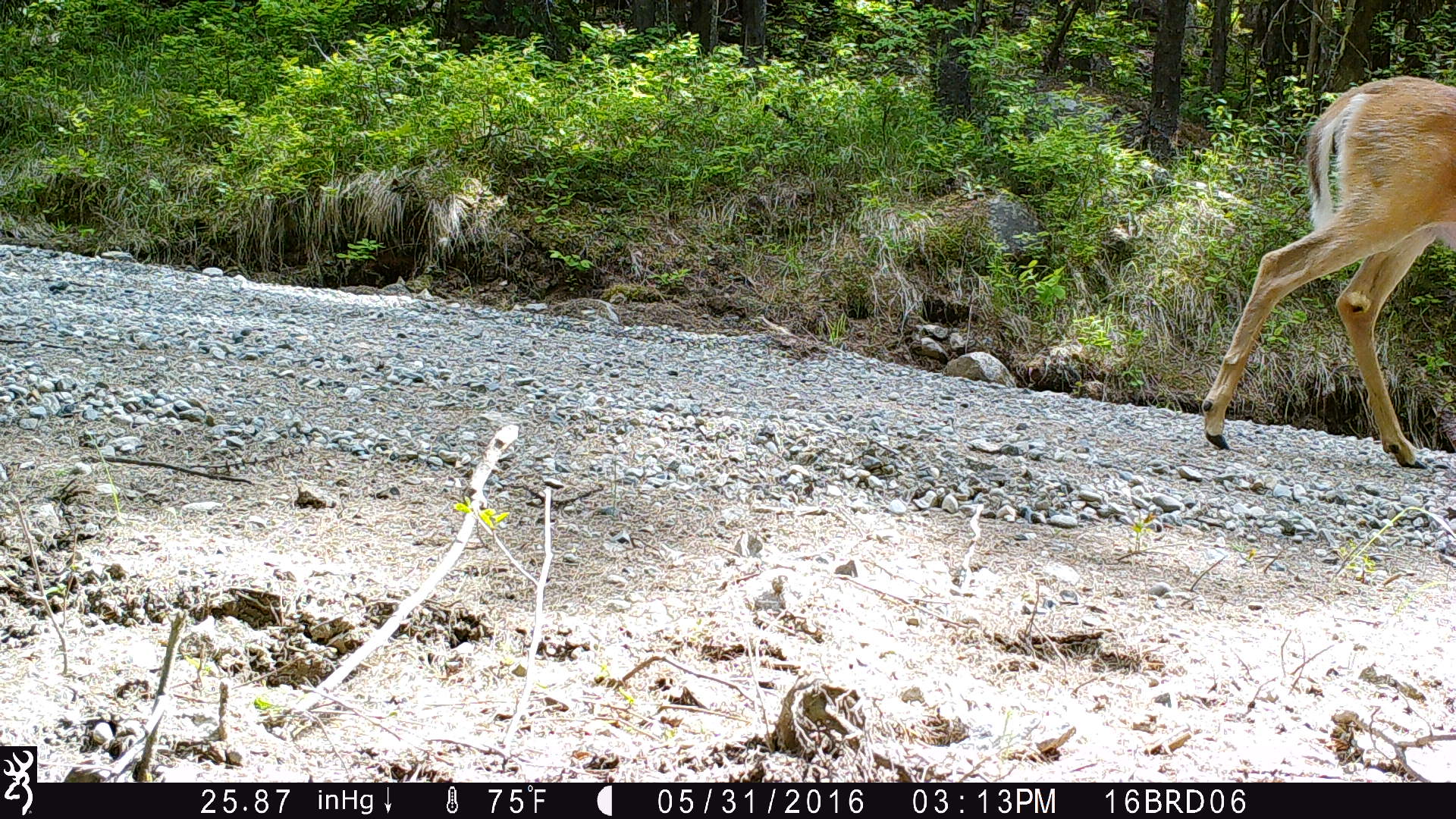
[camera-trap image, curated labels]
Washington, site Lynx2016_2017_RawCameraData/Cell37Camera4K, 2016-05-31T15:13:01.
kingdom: Animalia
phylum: Chordata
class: Mammalia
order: Artiodactyla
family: Cervidae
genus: Odocoileus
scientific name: Odocoileus virginianus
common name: white-tailed deer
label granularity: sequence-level